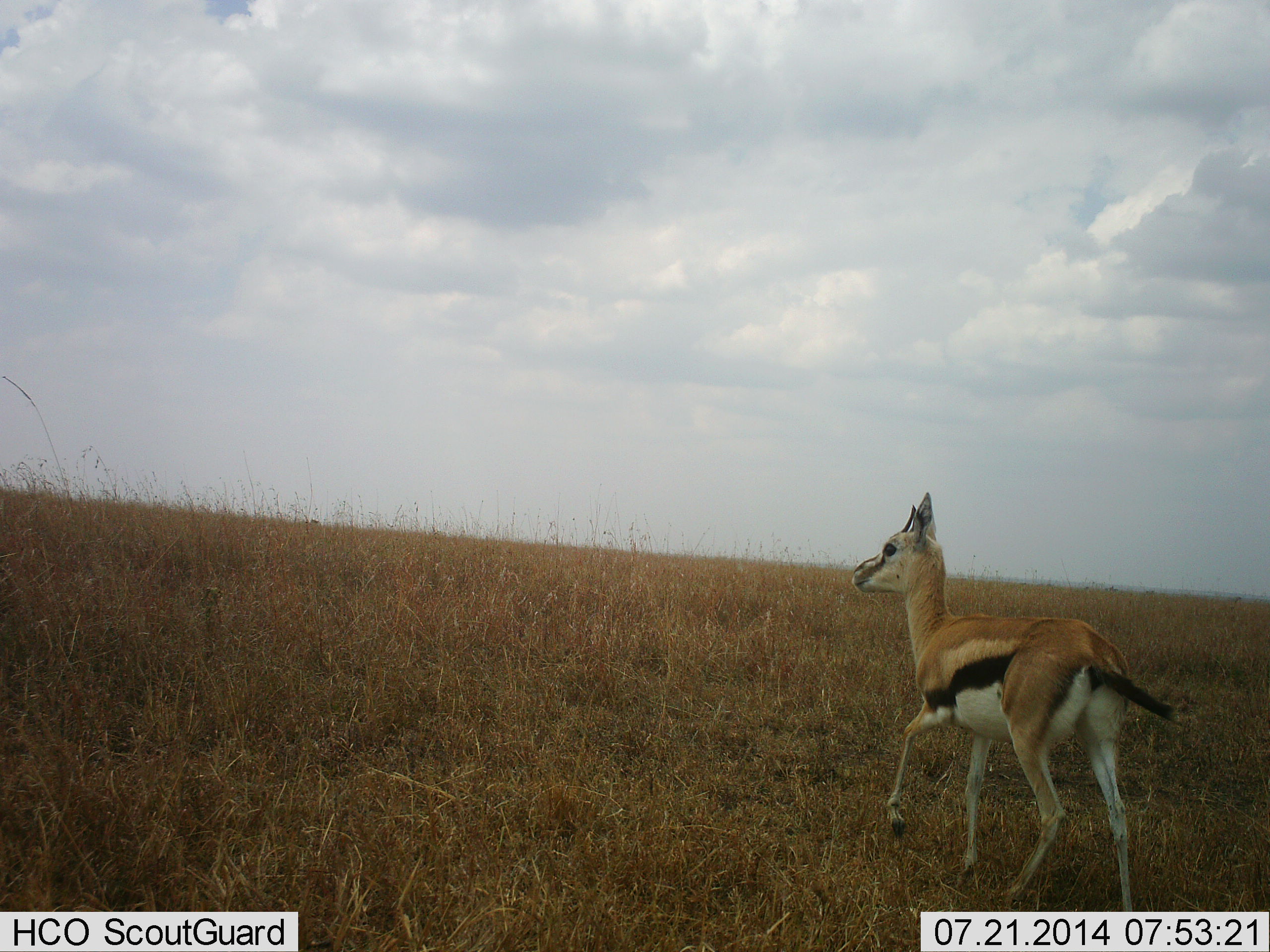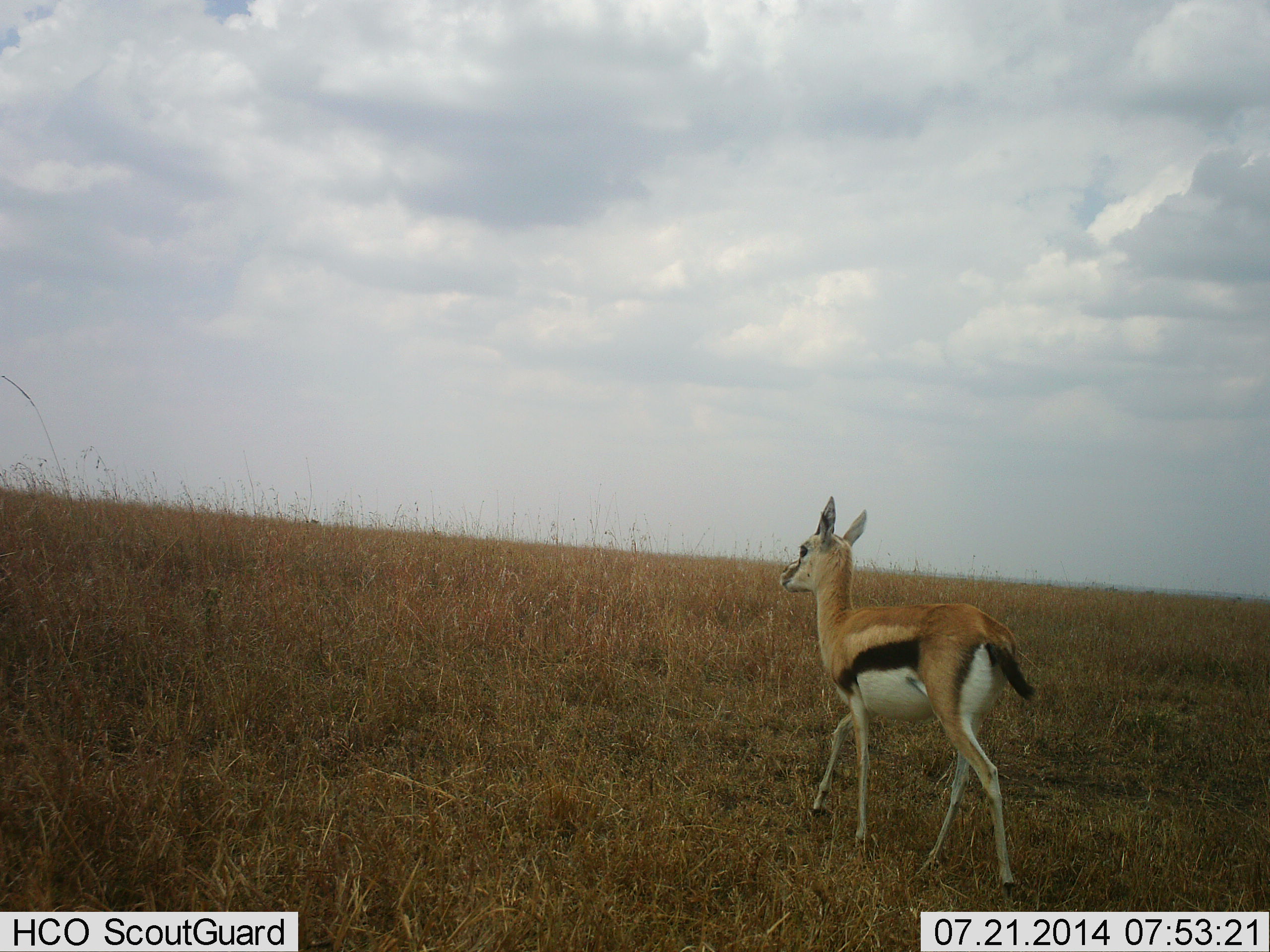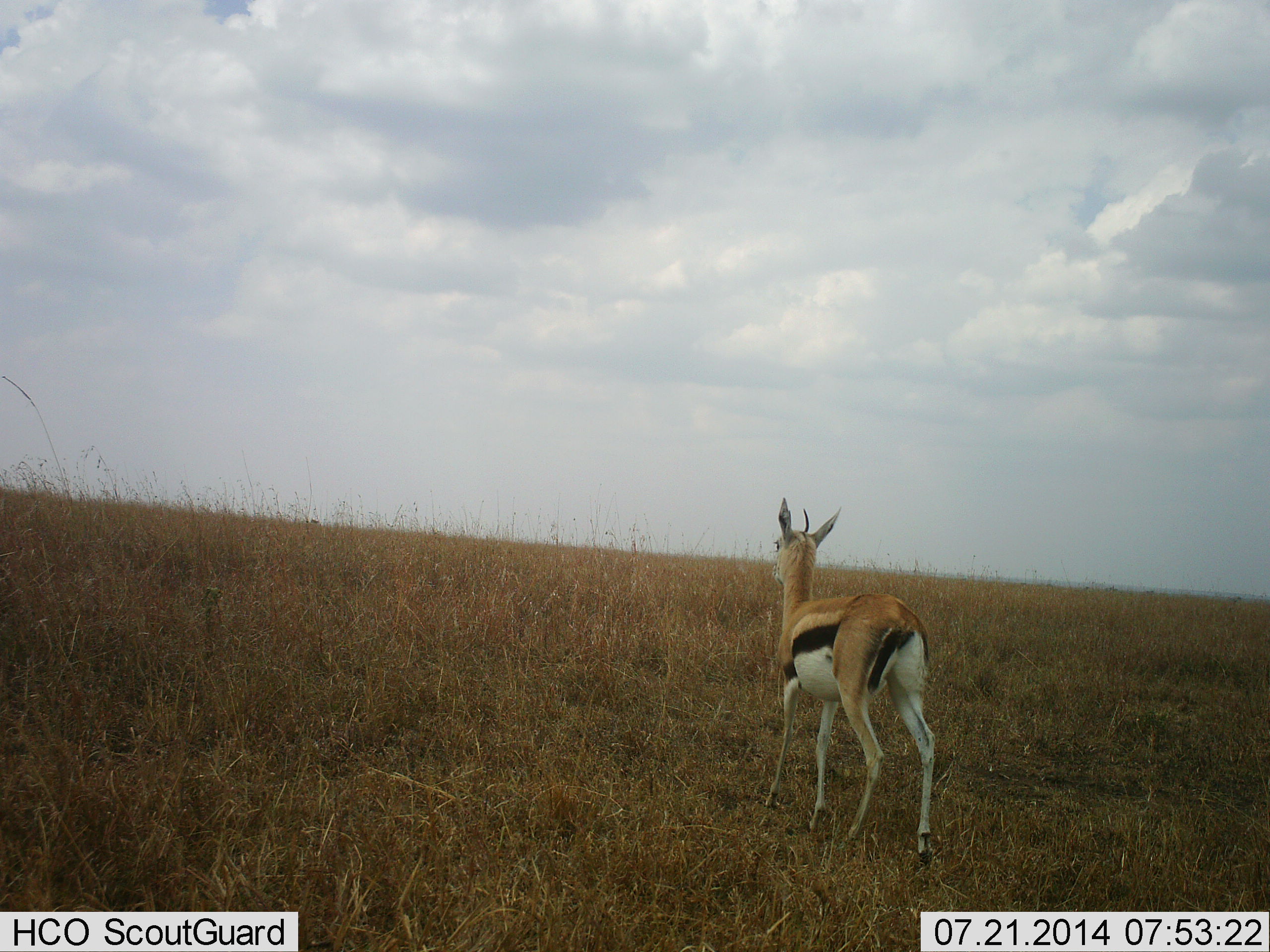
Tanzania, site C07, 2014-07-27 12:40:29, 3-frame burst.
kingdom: Animalia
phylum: Chordata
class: Mammalia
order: Artiodactyla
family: Bovidae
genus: Eudorcas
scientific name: Eudorcas thomsonii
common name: thomson's gazelle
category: gazellethomsons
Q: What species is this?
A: Gazellethomsons (thomson's gazelle) (Eudorcas thomsonii).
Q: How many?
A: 1.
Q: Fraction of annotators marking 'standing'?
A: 0%.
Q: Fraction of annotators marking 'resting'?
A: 0%.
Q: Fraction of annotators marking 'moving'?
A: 100%.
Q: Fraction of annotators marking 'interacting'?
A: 0%.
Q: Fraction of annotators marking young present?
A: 10%.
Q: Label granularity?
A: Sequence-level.